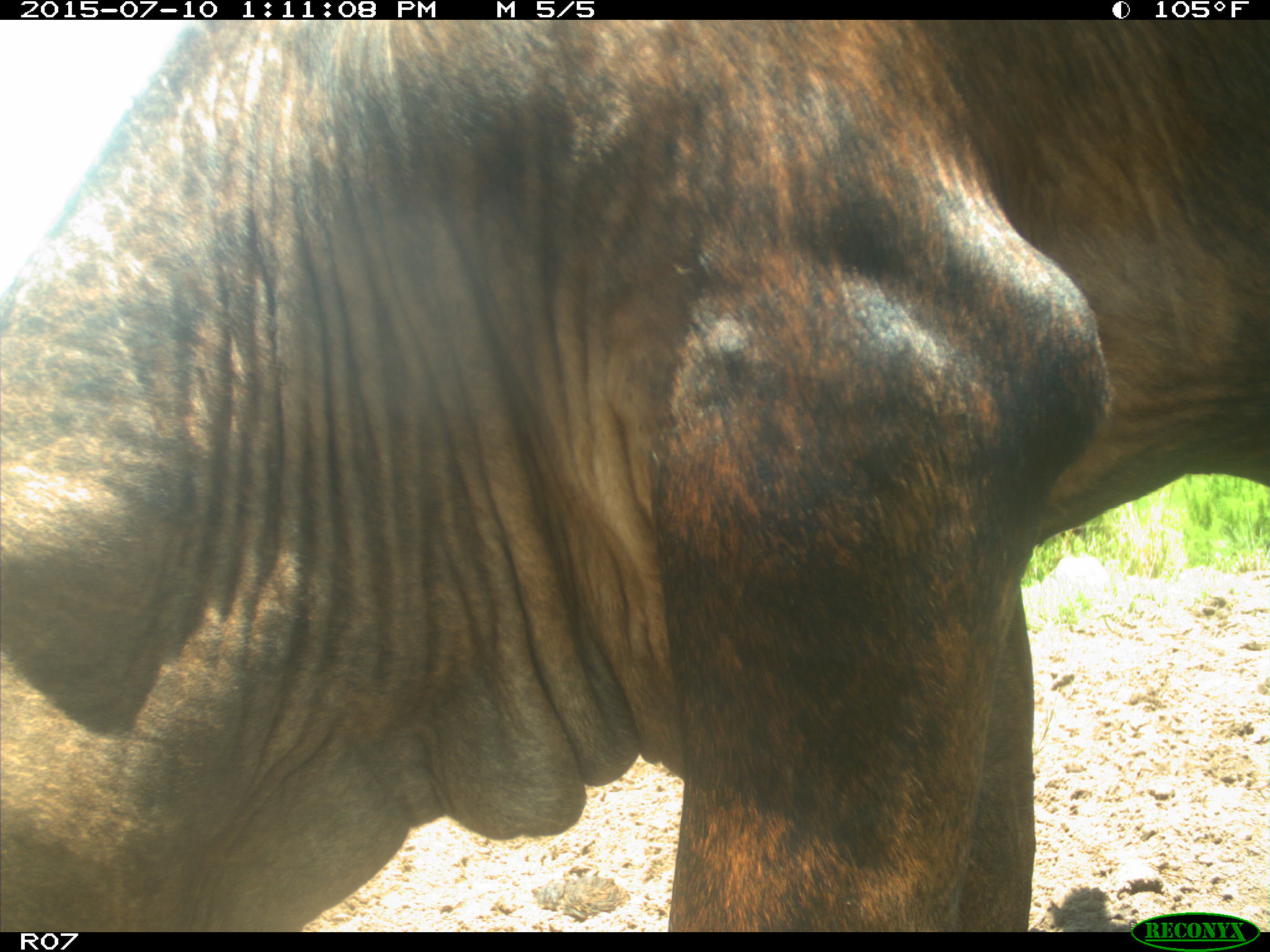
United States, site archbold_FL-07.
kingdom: Animalia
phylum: Chordata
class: Mammalia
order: Artiodactyla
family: Bovidae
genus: Bos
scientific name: Bos taurus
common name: domestic cow